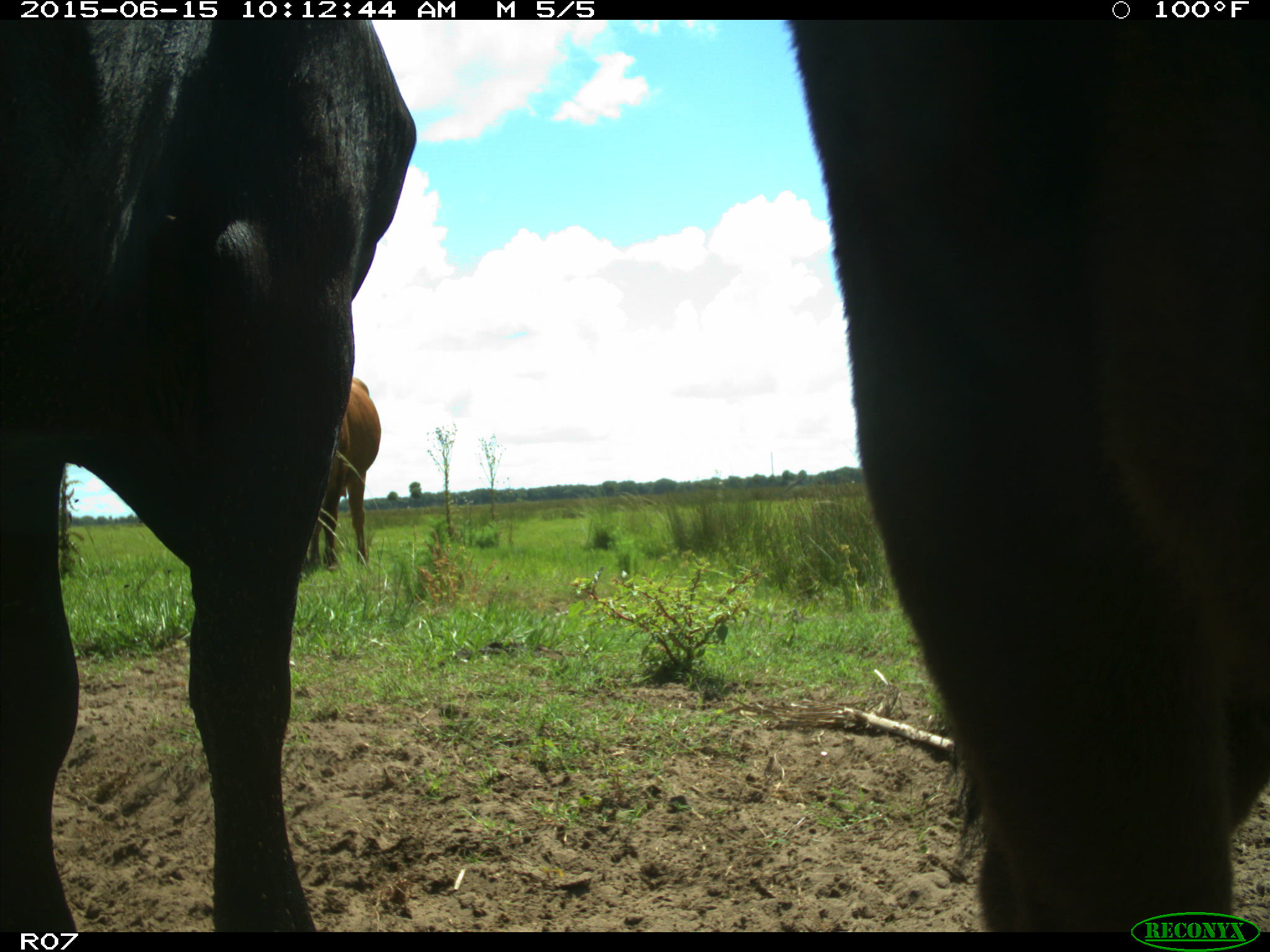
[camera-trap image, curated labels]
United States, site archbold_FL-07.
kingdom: Animalia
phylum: Chordata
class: Mammalia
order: Artiodactyla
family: Bovidae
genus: Bos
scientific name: Bos taurus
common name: domestic cow